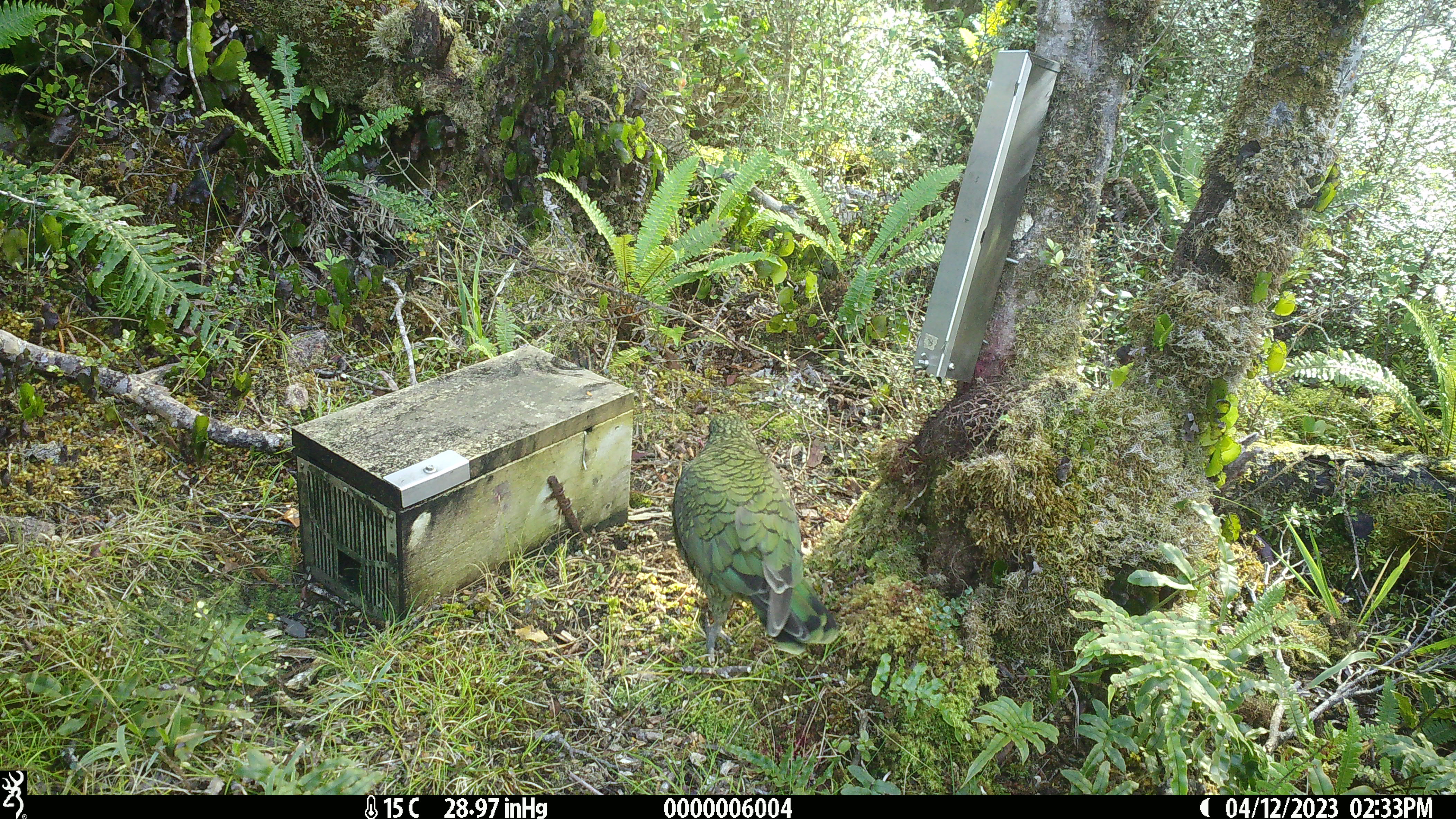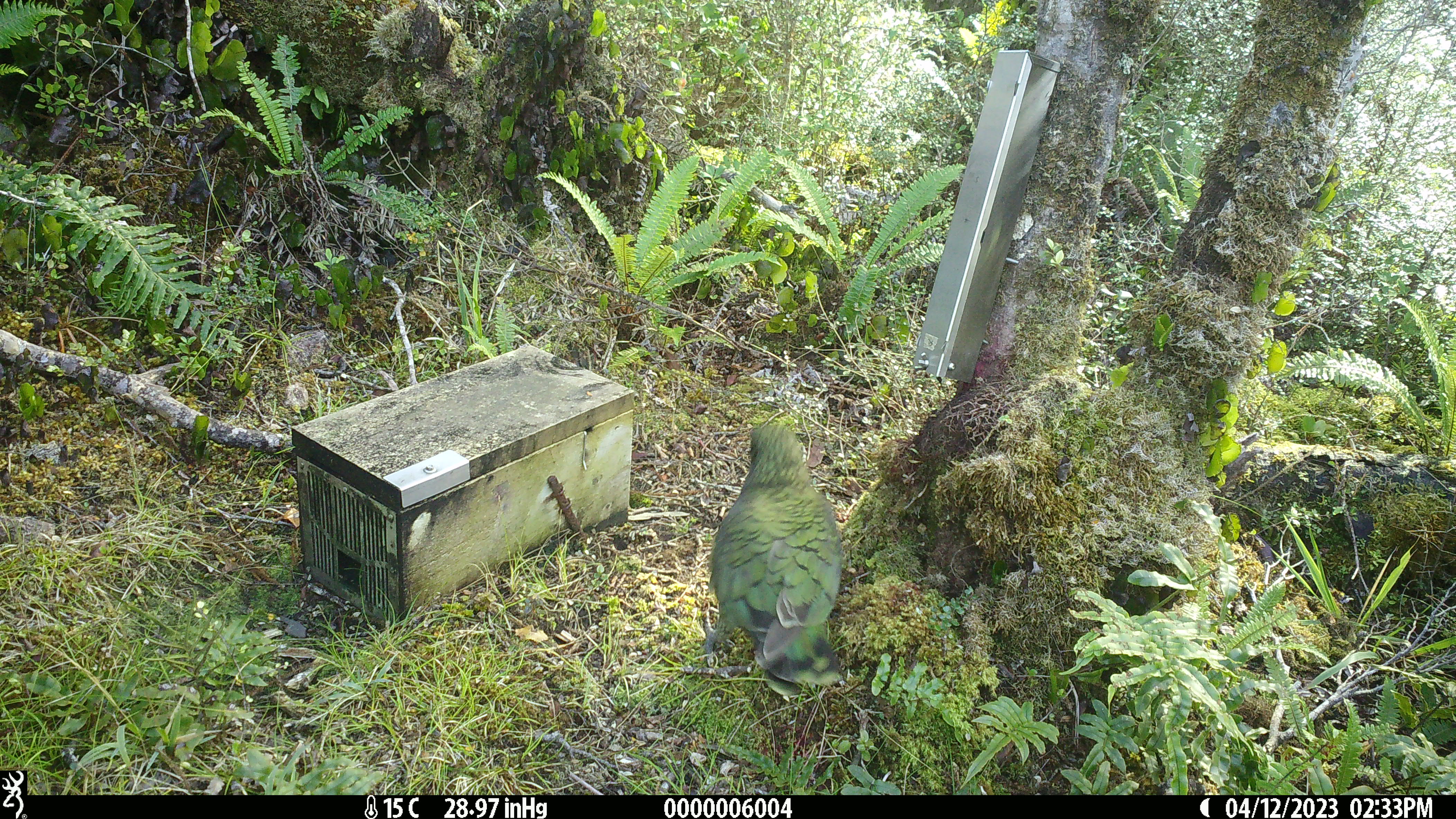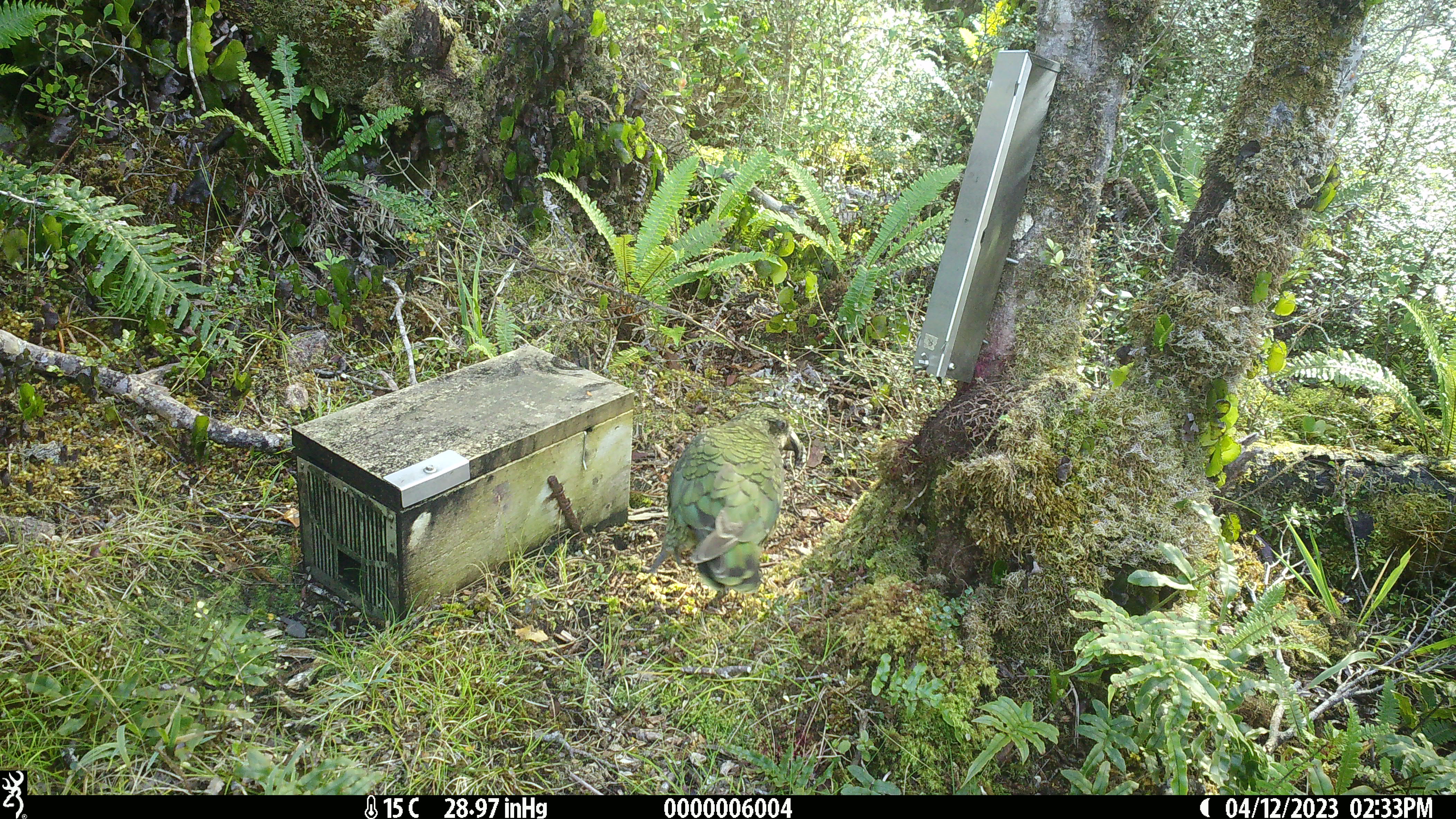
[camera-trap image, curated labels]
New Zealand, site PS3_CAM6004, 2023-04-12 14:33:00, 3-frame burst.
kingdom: Animalia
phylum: Chordata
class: Aves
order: Psittaciformes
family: Strigopidae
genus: Nestor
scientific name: Nestor notabilis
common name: kea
Kea (Nestor notabilis).